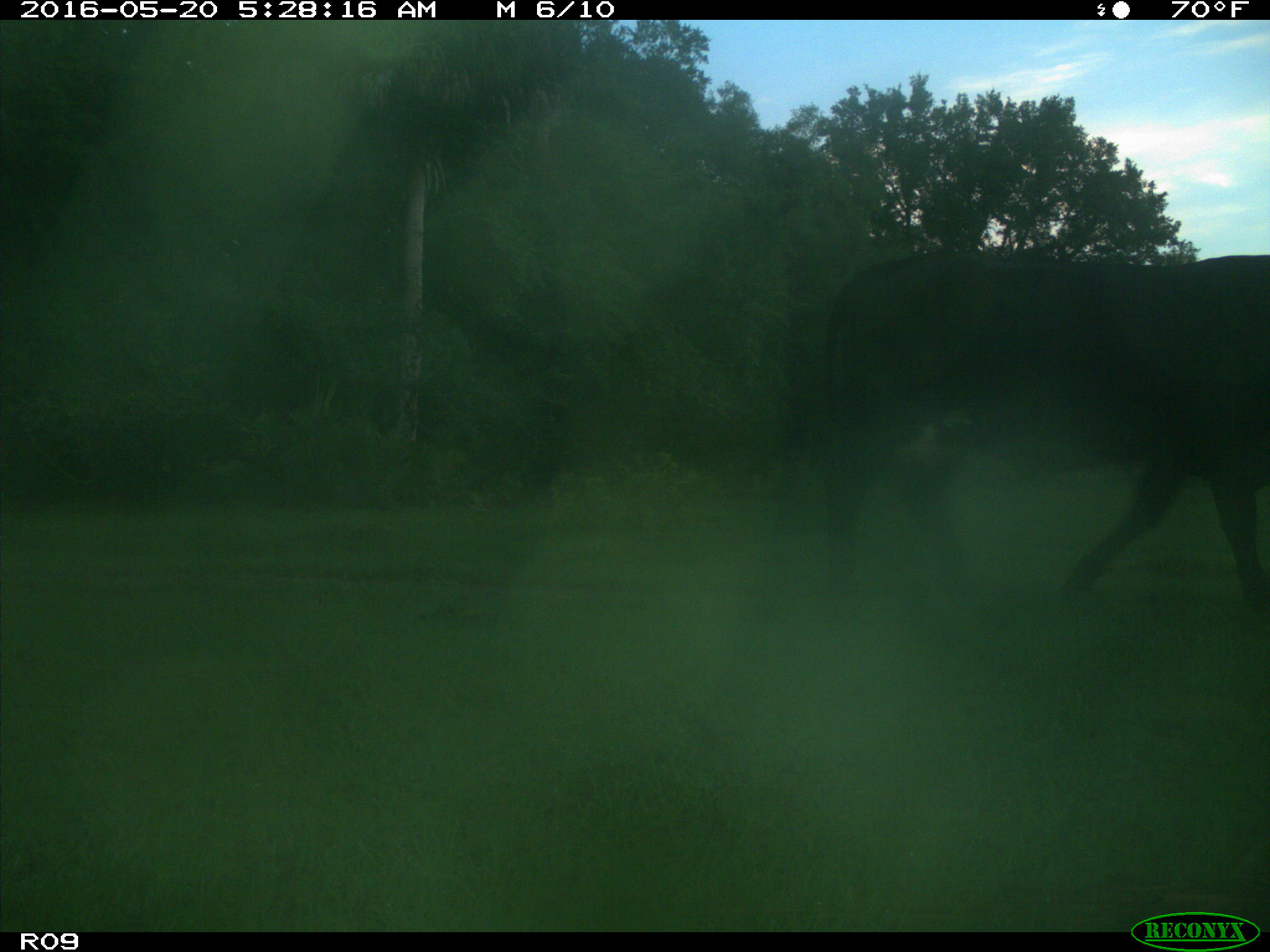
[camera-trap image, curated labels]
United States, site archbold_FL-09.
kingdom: Animalia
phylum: Chordata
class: Mammalia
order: Artiodactyla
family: Bovidae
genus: Bos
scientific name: Bos taurus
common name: domestic cow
Bos taurus (domestic cow).